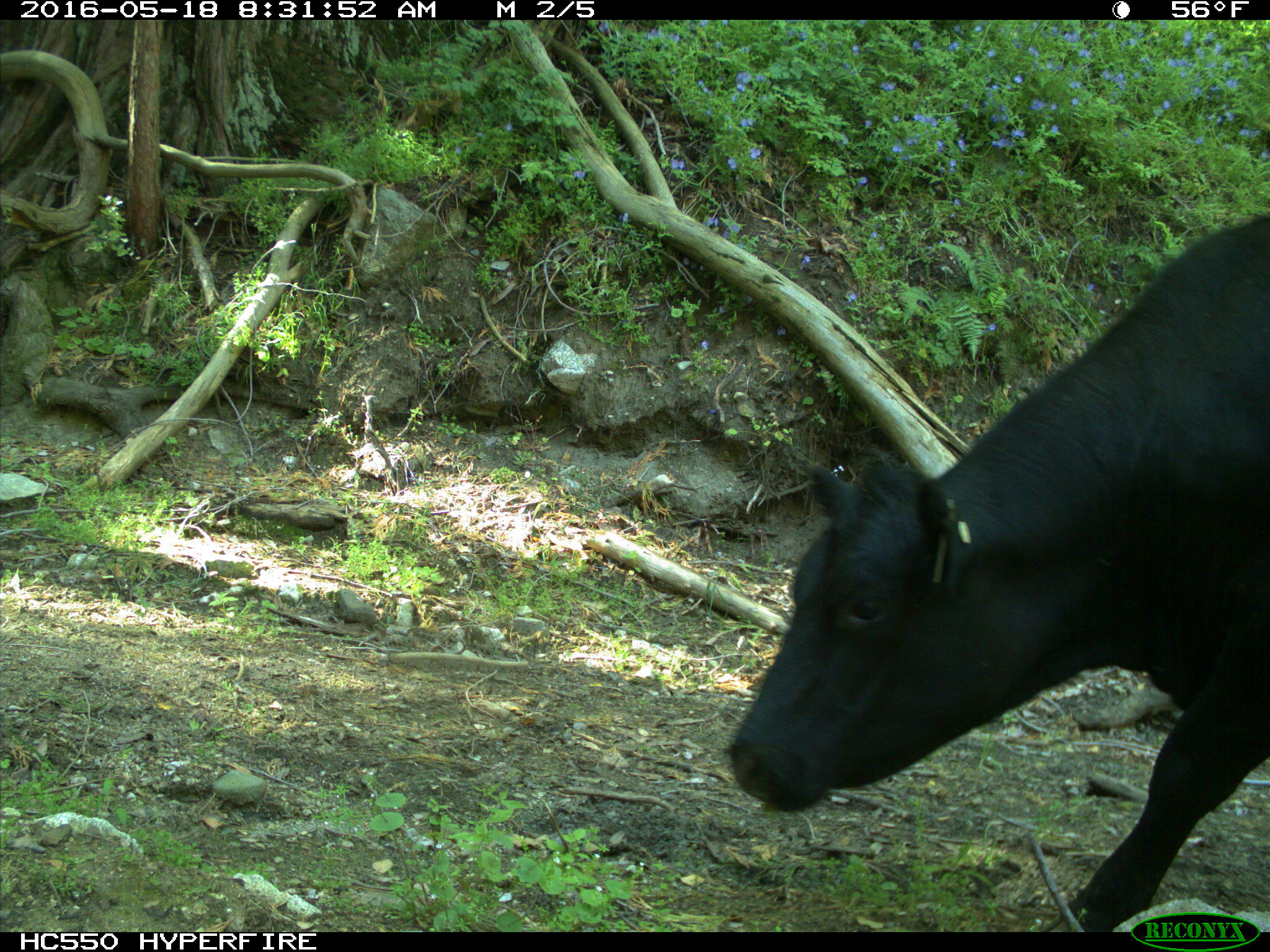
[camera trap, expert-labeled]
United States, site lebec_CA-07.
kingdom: Animalia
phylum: Chordata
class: Mammalia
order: Artiodactyla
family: Bovidae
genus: Bos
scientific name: Bos taurus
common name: domestic cow